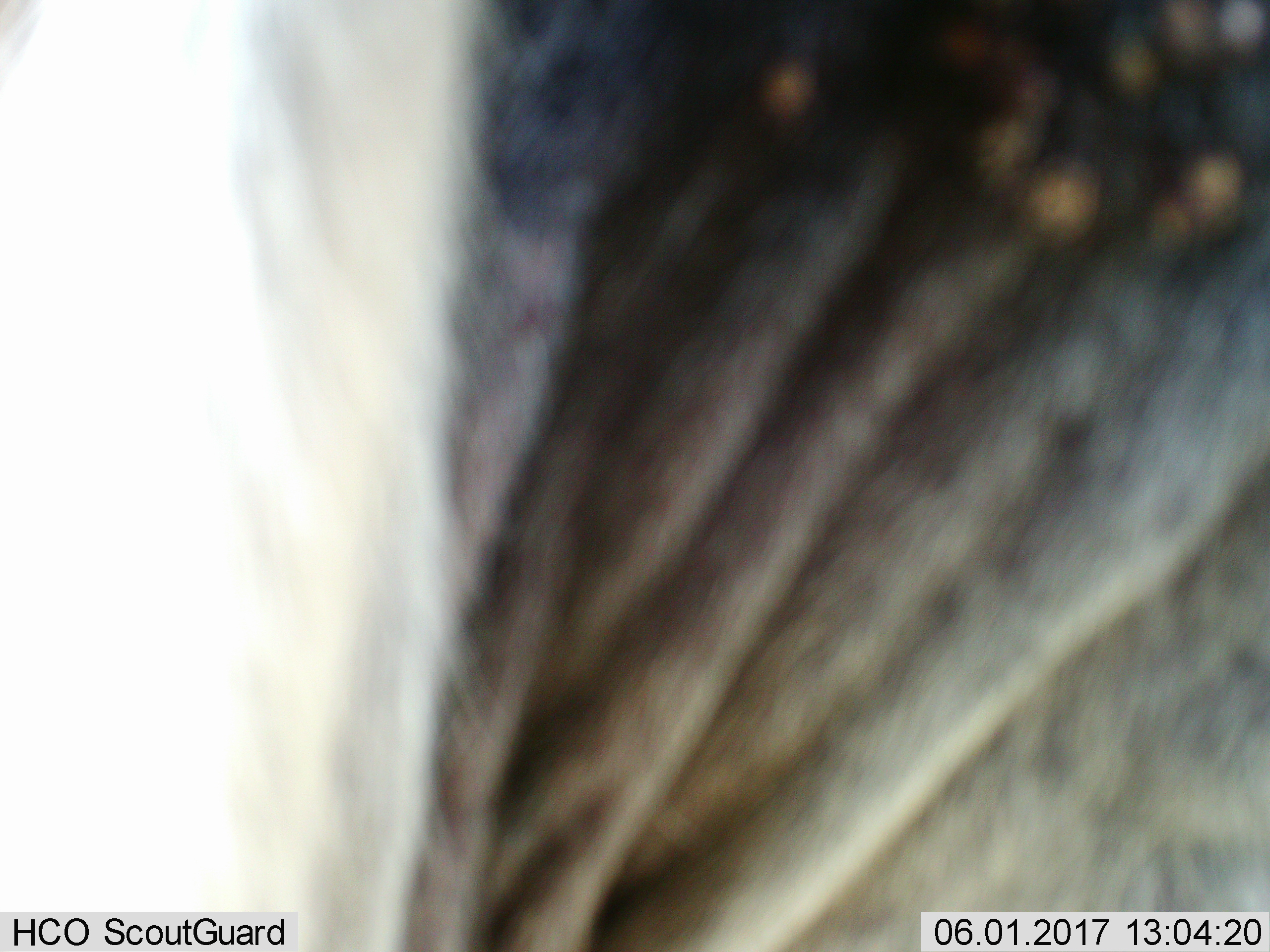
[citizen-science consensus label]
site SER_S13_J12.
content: unidentified animal